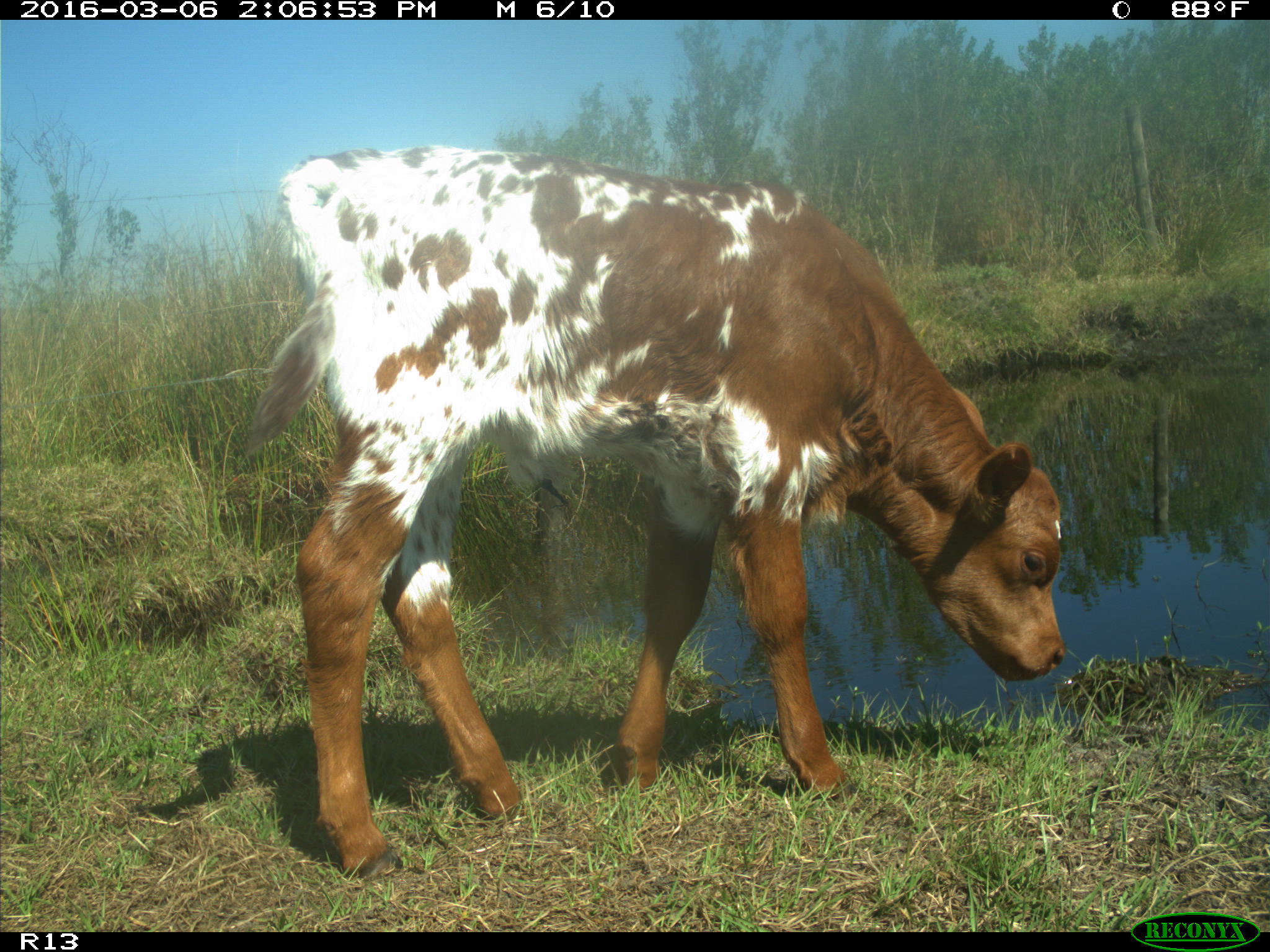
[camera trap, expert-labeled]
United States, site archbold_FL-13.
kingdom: Animalia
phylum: Chordata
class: Mammalia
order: Artiodactyla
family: Bovidae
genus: Bos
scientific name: Bos taurus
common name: domestic cow